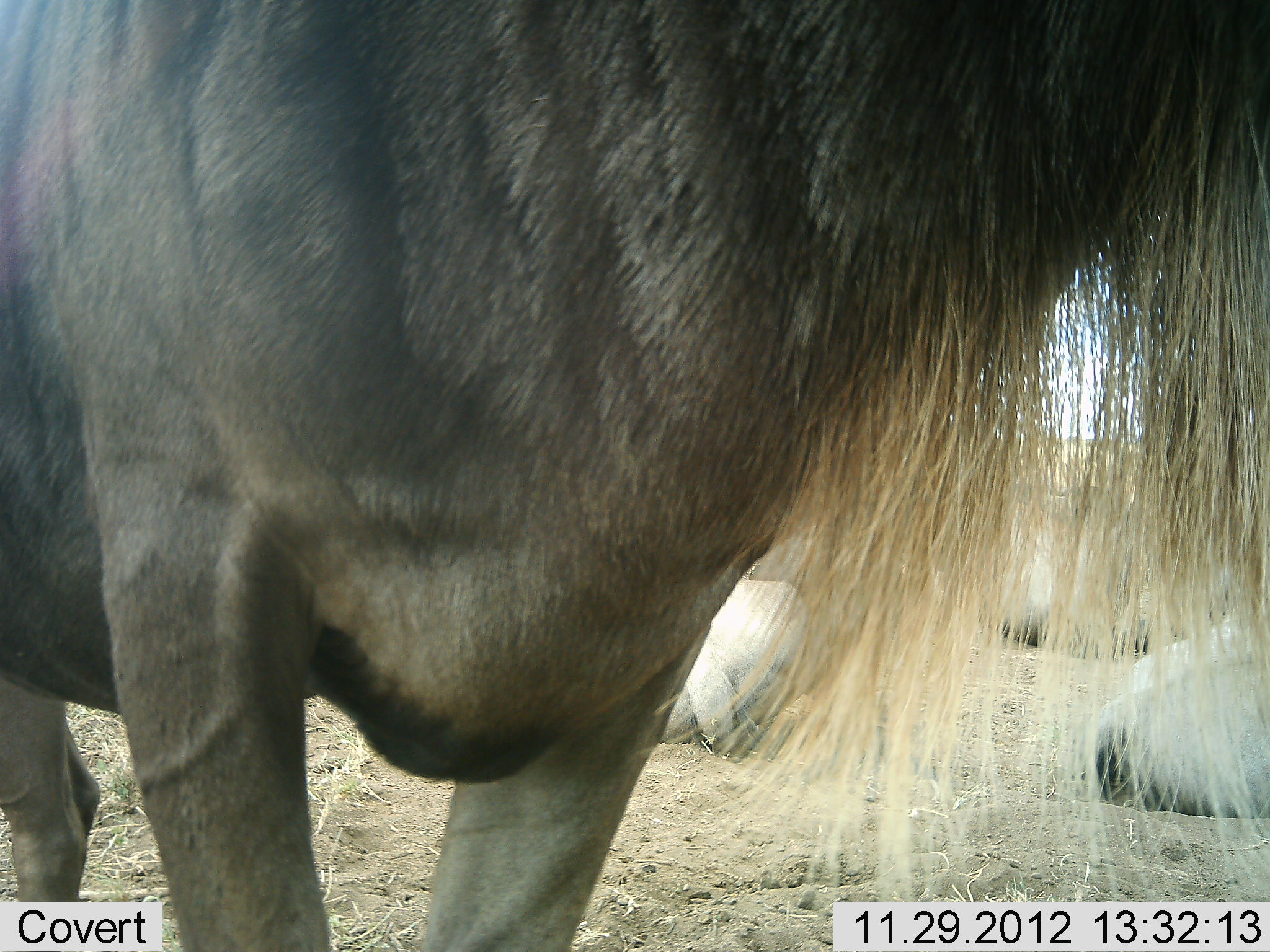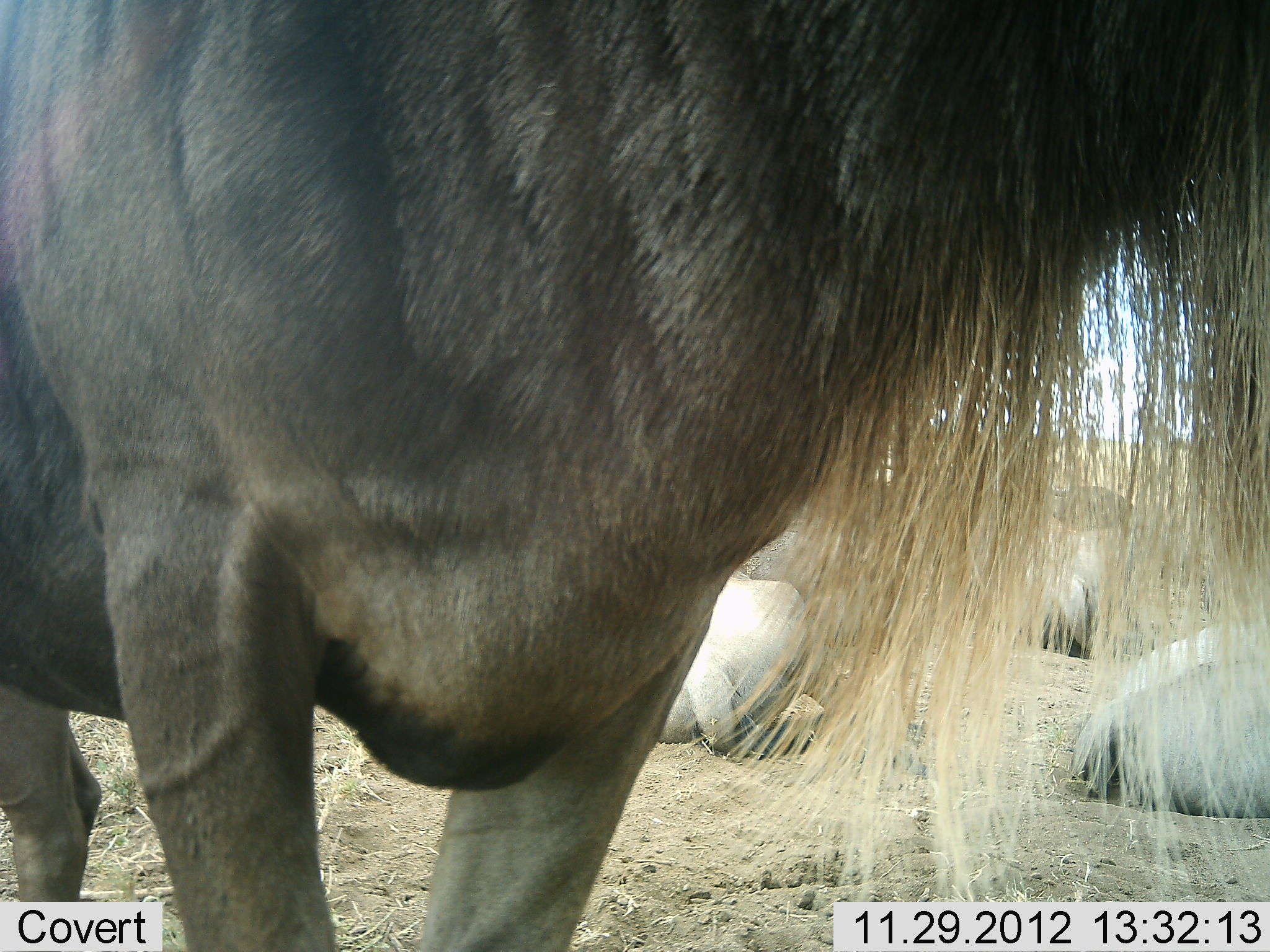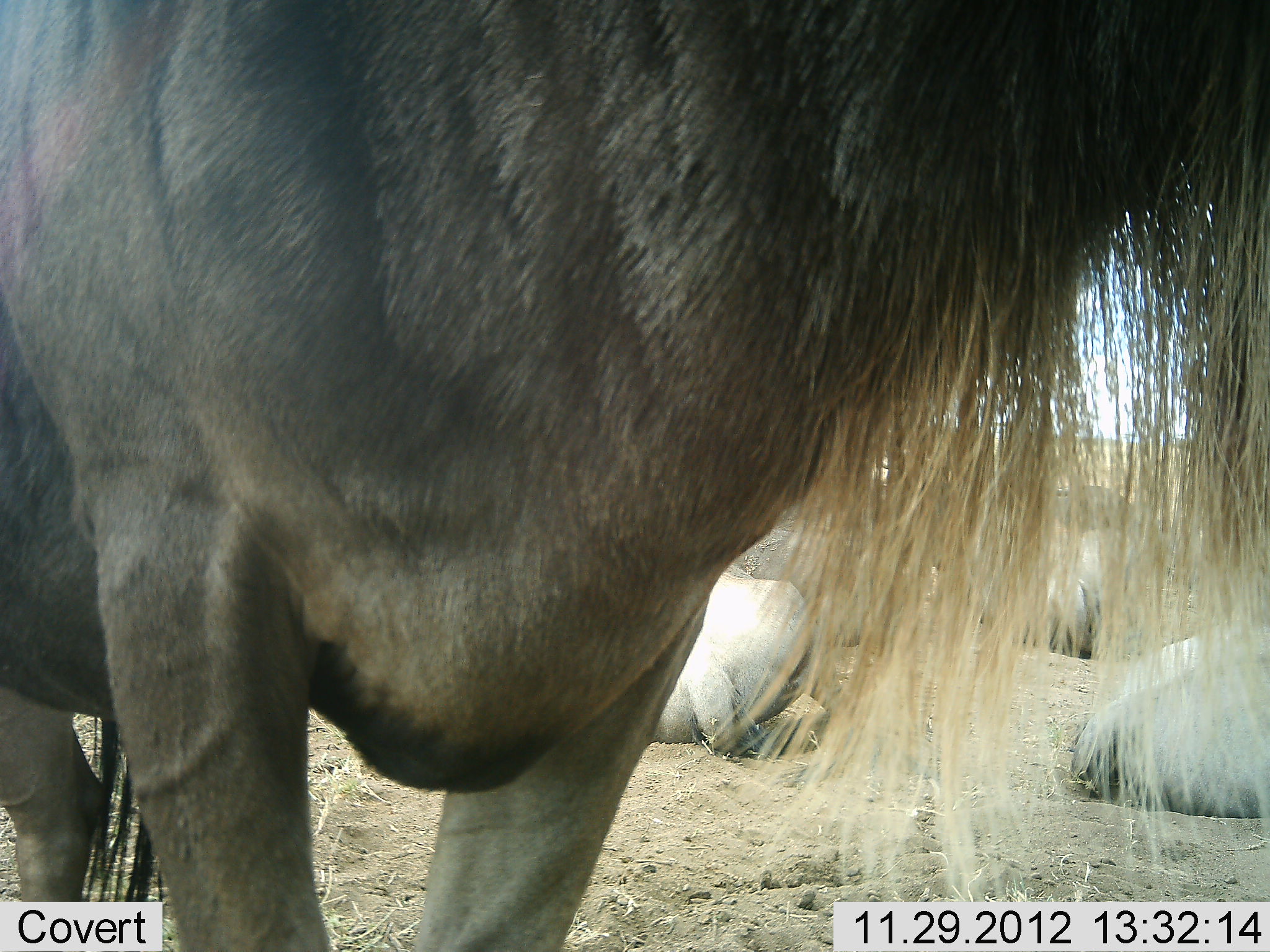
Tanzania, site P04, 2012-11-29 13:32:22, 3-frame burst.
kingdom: Animalia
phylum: Chordata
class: Mammalia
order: Artiodactyla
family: Bovidae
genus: Connochaetes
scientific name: Connochaetes taurinus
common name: blue wildebeest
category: wildebeest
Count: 5.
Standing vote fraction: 91%.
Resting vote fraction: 73%.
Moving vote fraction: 0%.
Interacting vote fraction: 0%.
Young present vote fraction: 0%.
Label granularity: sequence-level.